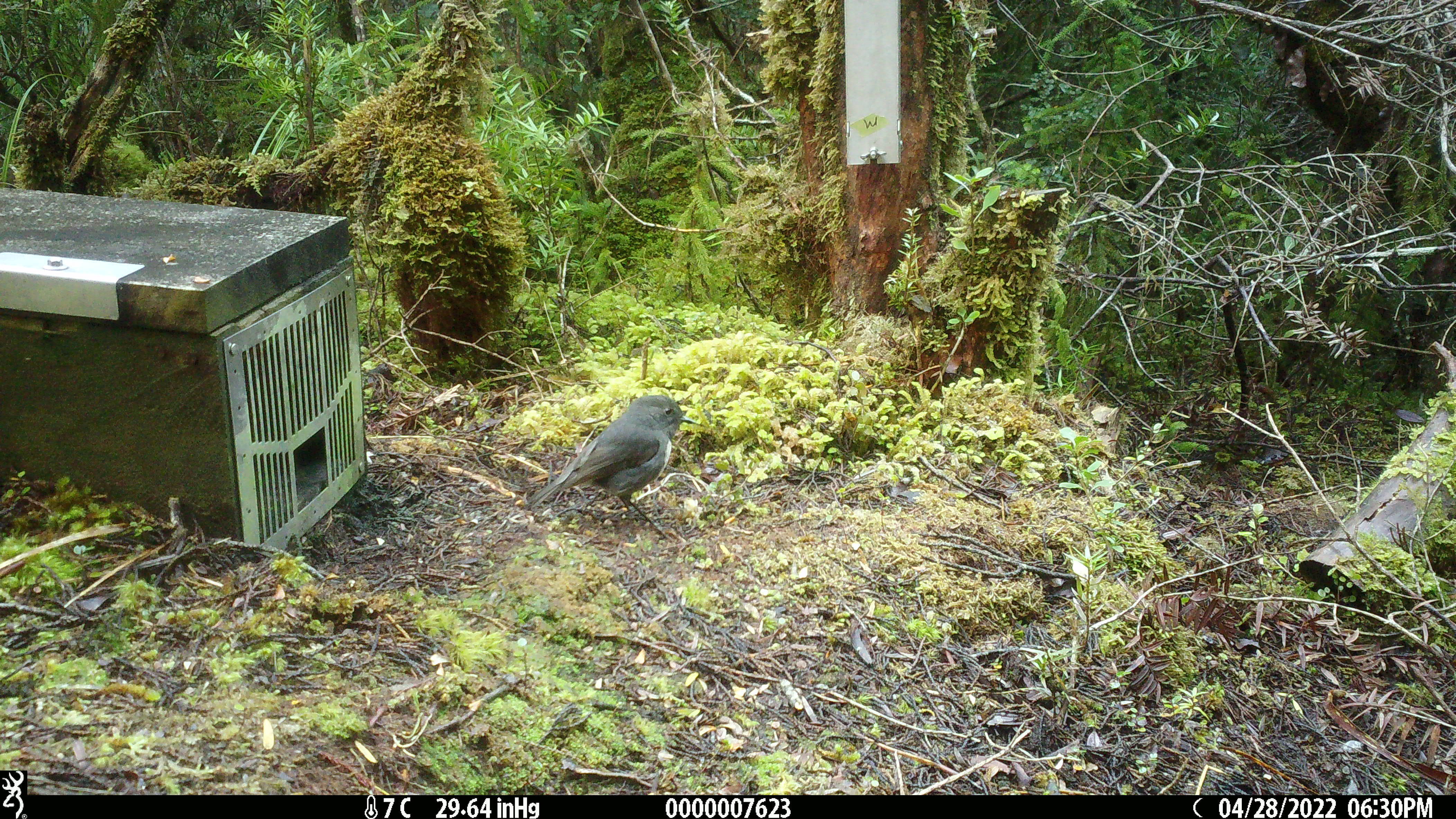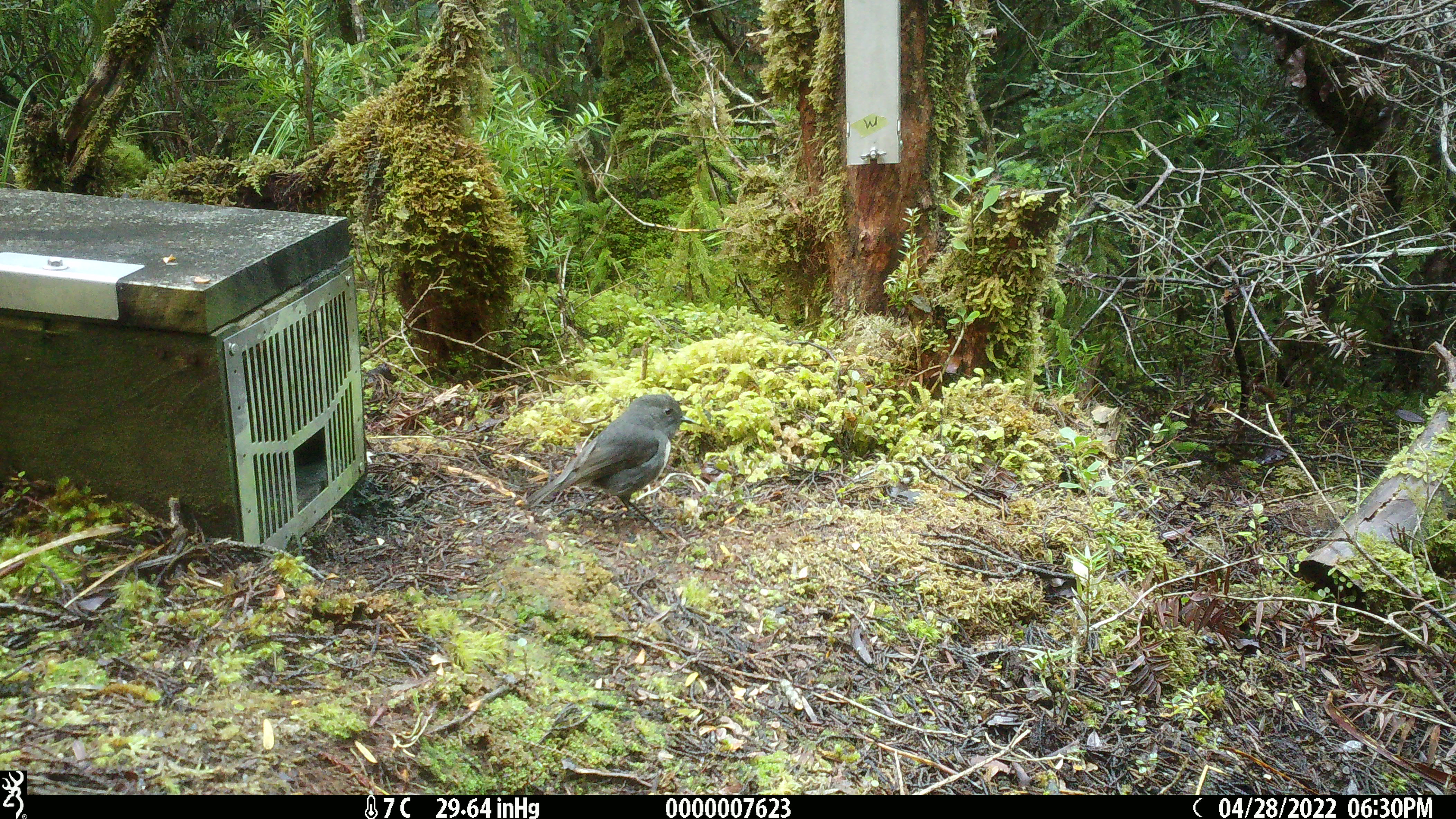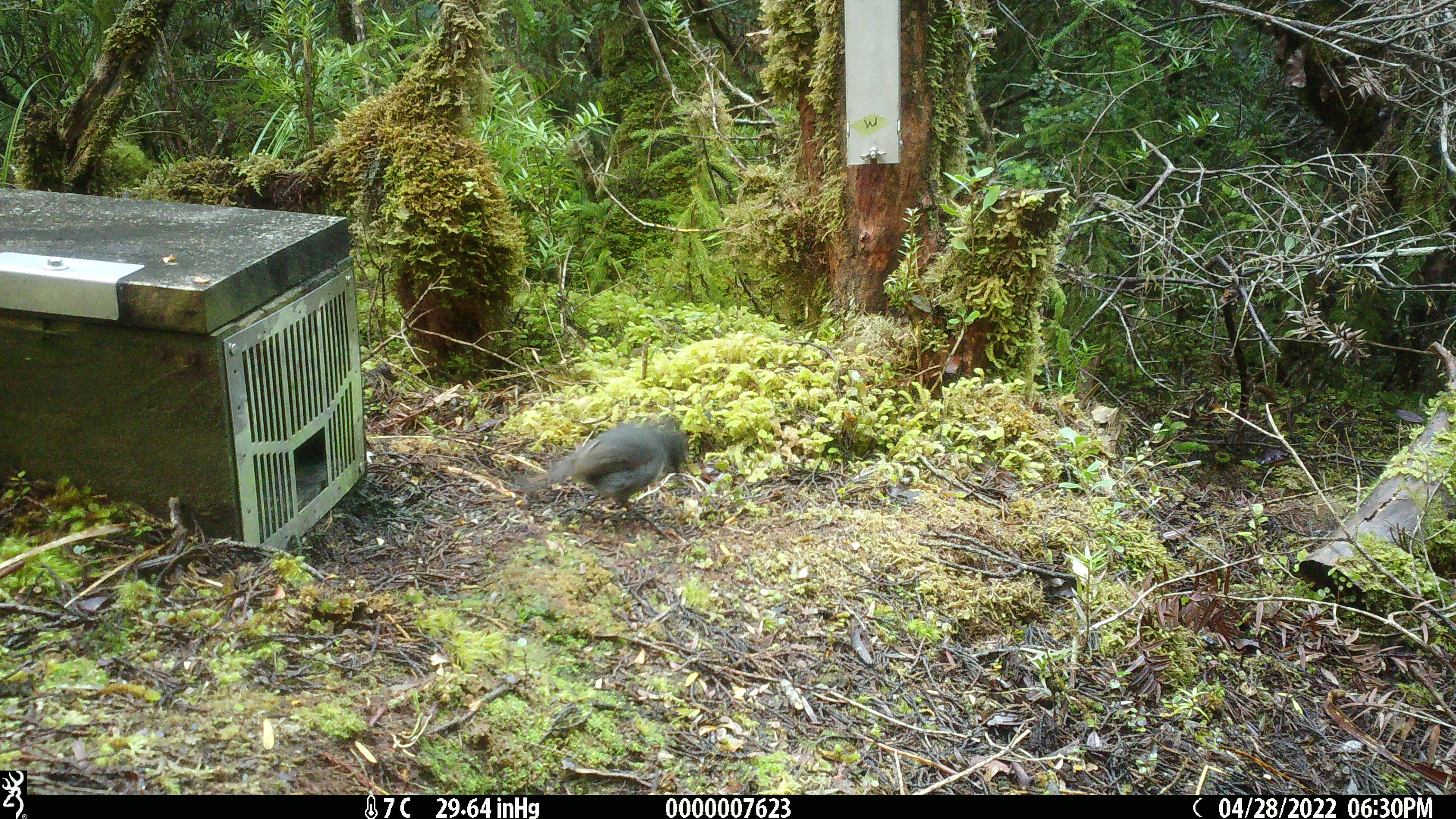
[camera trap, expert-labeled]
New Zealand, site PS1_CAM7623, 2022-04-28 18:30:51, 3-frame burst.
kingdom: Animalia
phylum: Chordata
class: Aves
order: Passeriformes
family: Petroicidae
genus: Petroica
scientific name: Petroica australis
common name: new zealand robin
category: robin